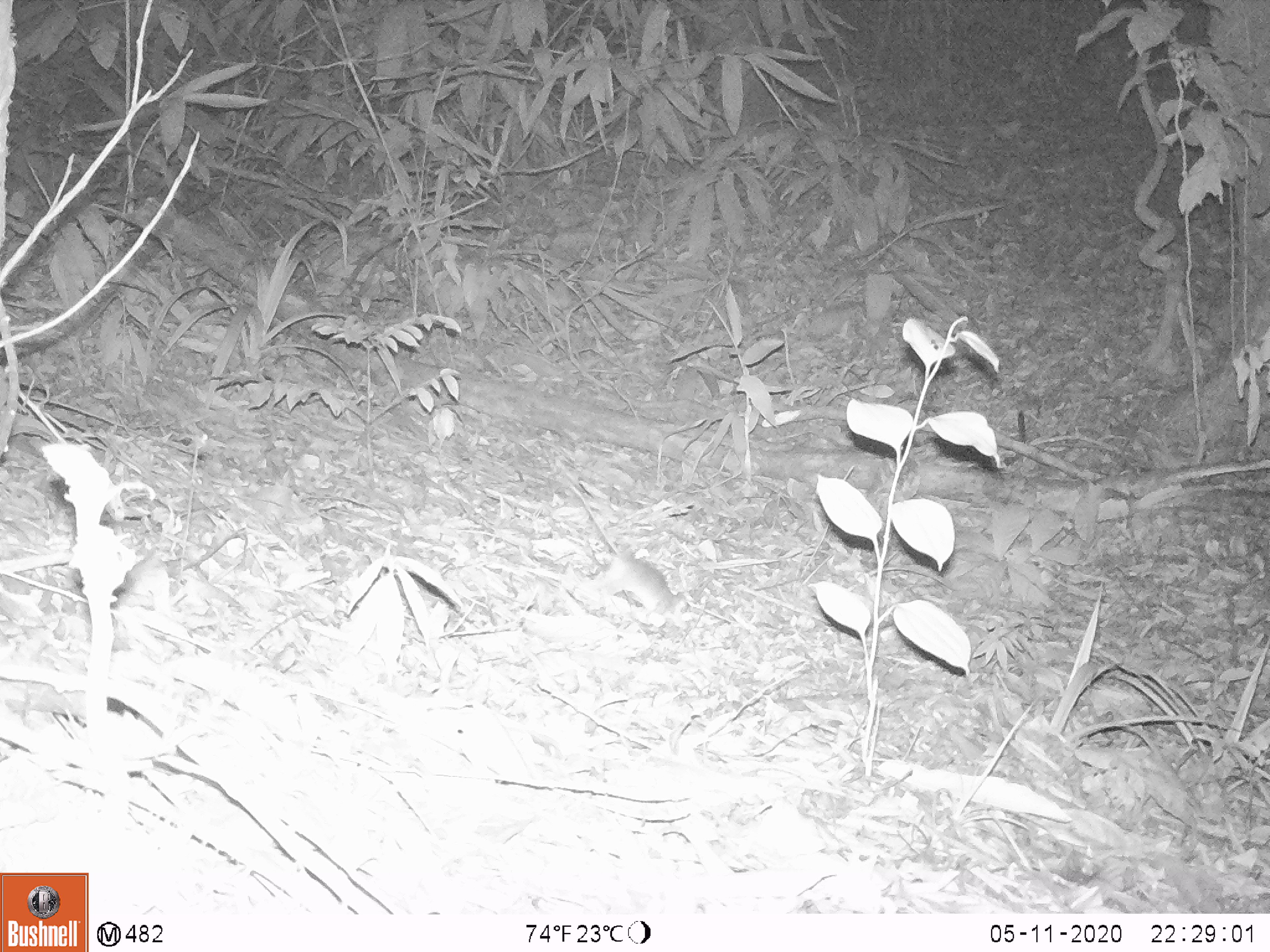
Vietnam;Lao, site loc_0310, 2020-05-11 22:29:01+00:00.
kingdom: Animalia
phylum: Chordata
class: Mammalia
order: Rodentia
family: Muridae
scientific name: Muridae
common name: old-world mice and rats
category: unidentified murid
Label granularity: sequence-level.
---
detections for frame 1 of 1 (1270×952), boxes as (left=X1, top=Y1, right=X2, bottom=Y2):
unidentified murid: (left=564, top=477, right=689, bottom=616)